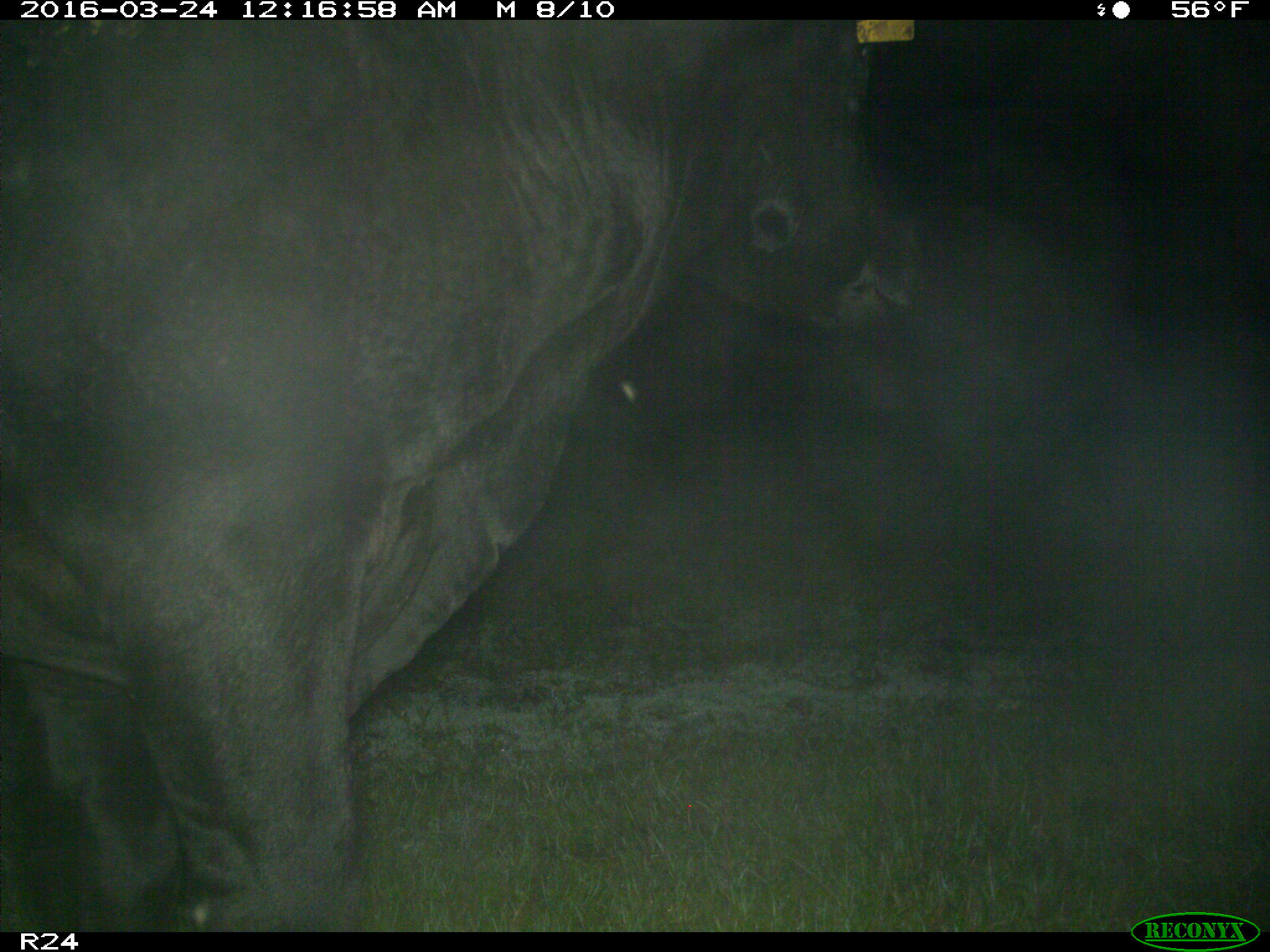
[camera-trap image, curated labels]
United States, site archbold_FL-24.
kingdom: Animalia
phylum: Chordata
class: Mammalia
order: Artiodactyla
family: Bovidae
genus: Bos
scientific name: Bos taurus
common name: domestic cow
Bos taurus (domestic cow).